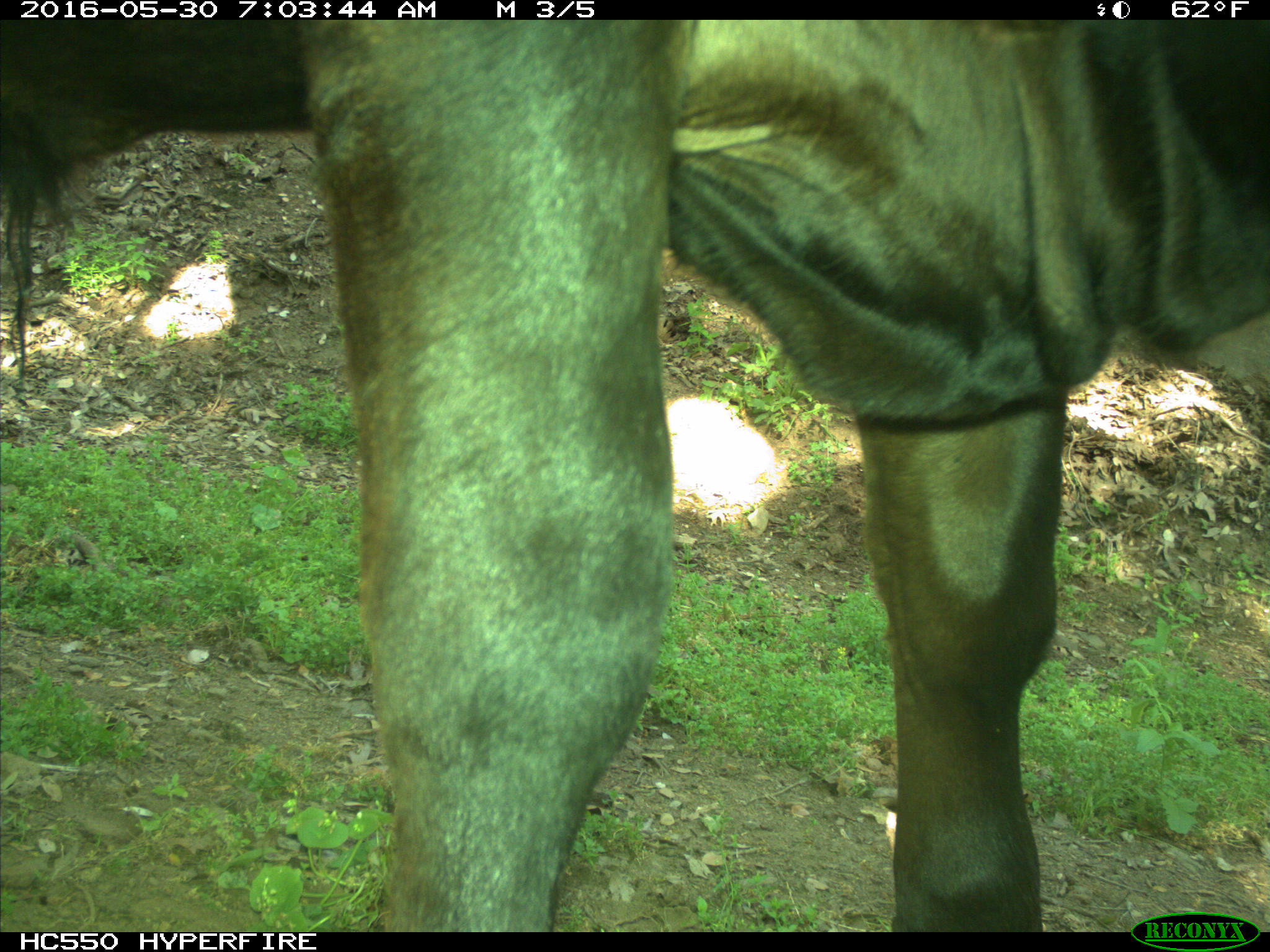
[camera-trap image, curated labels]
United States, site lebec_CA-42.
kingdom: Animalia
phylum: Chordata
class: Mammalia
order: Artiodactyla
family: Bovidae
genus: Bos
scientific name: Bos taurus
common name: domestic cow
Bos taurus (domestic cow).